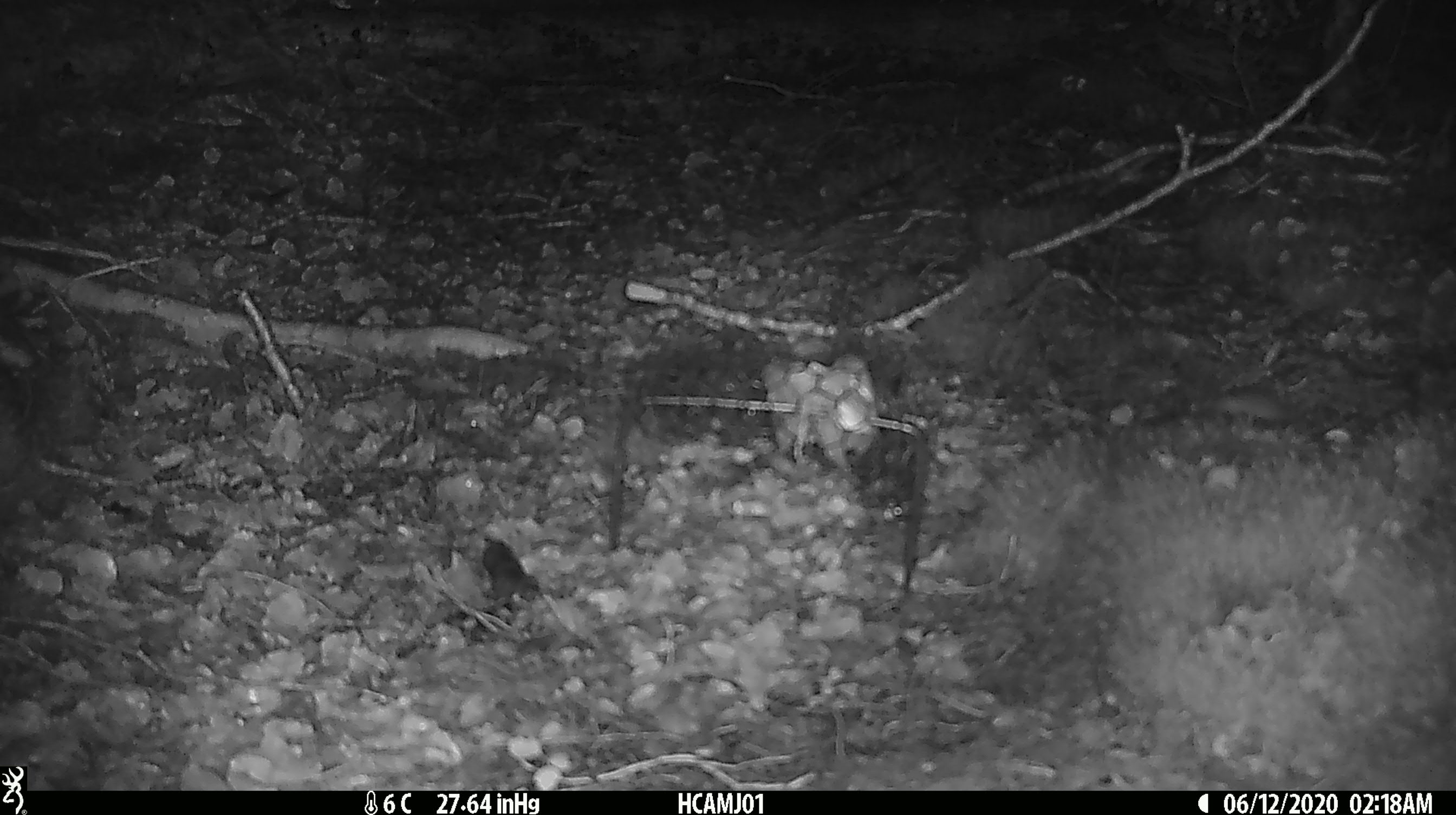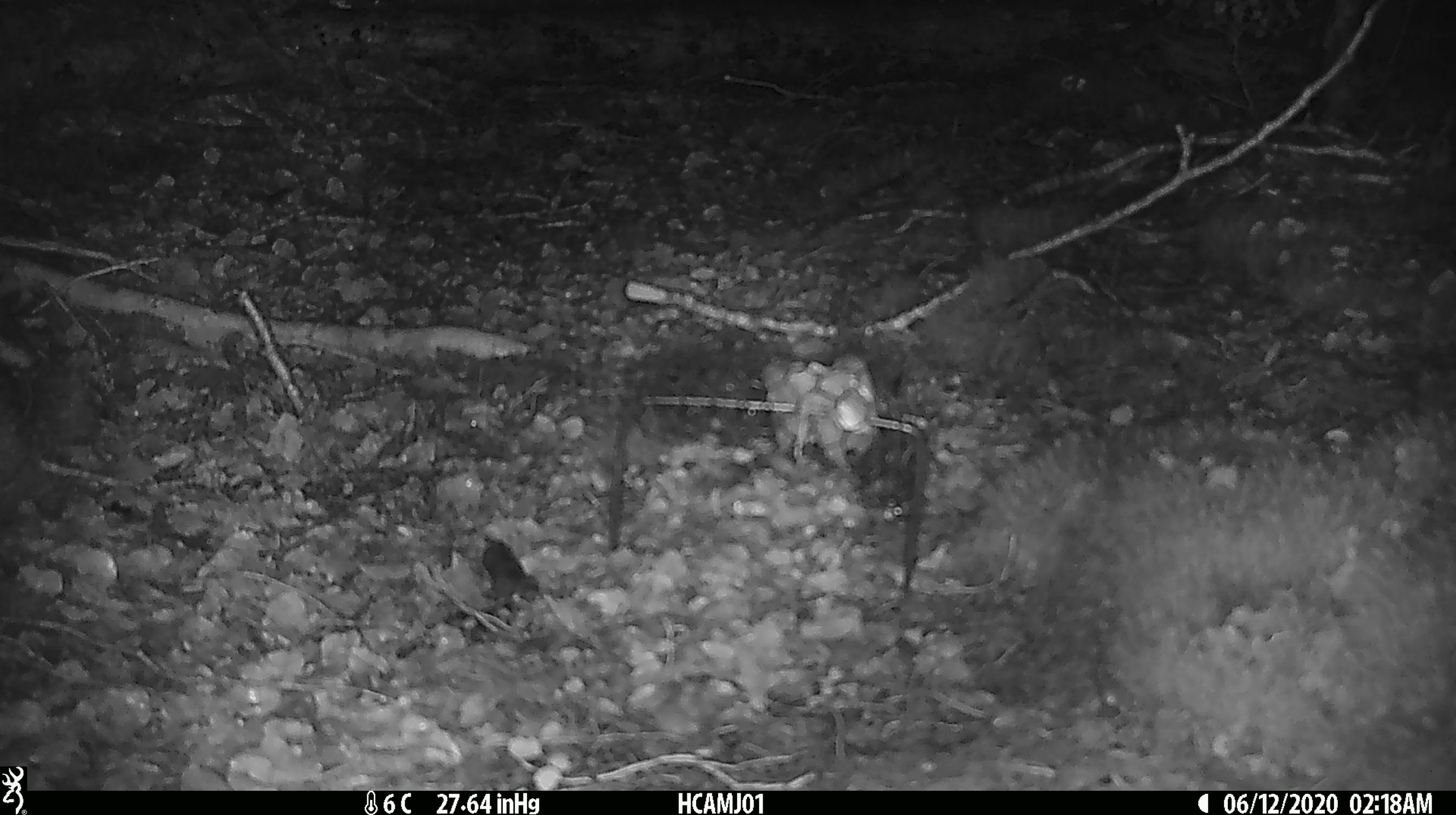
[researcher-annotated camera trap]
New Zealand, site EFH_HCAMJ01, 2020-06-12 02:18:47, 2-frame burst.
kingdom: Animalia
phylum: Chordata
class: Mammalia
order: Rodentia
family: Muridae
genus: Mus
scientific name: Mus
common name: mouse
Mouse (Mus).